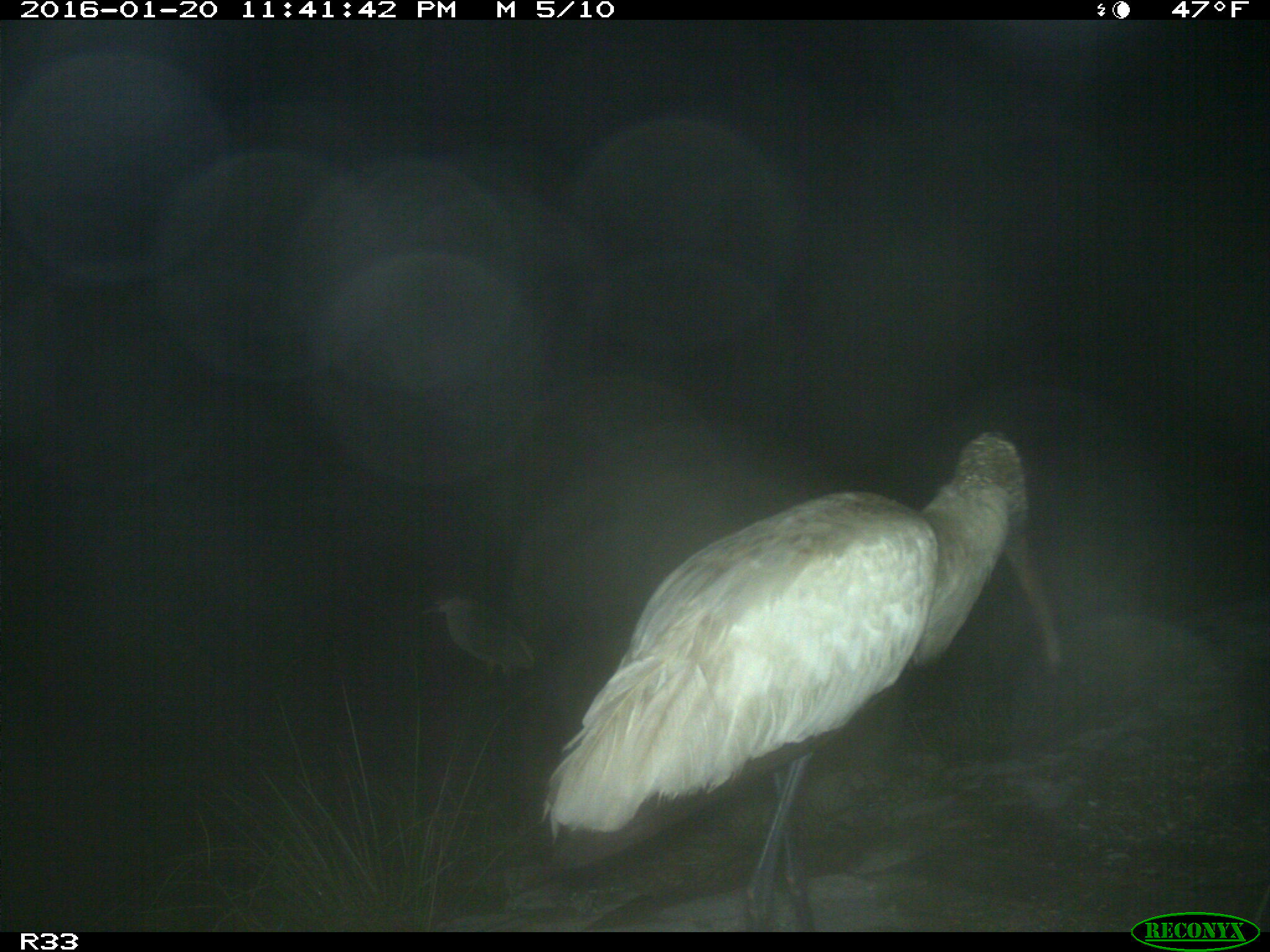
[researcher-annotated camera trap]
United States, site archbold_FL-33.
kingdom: Animalia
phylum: Chordata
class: Aves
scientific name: Aves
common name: birds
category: unidentified bird